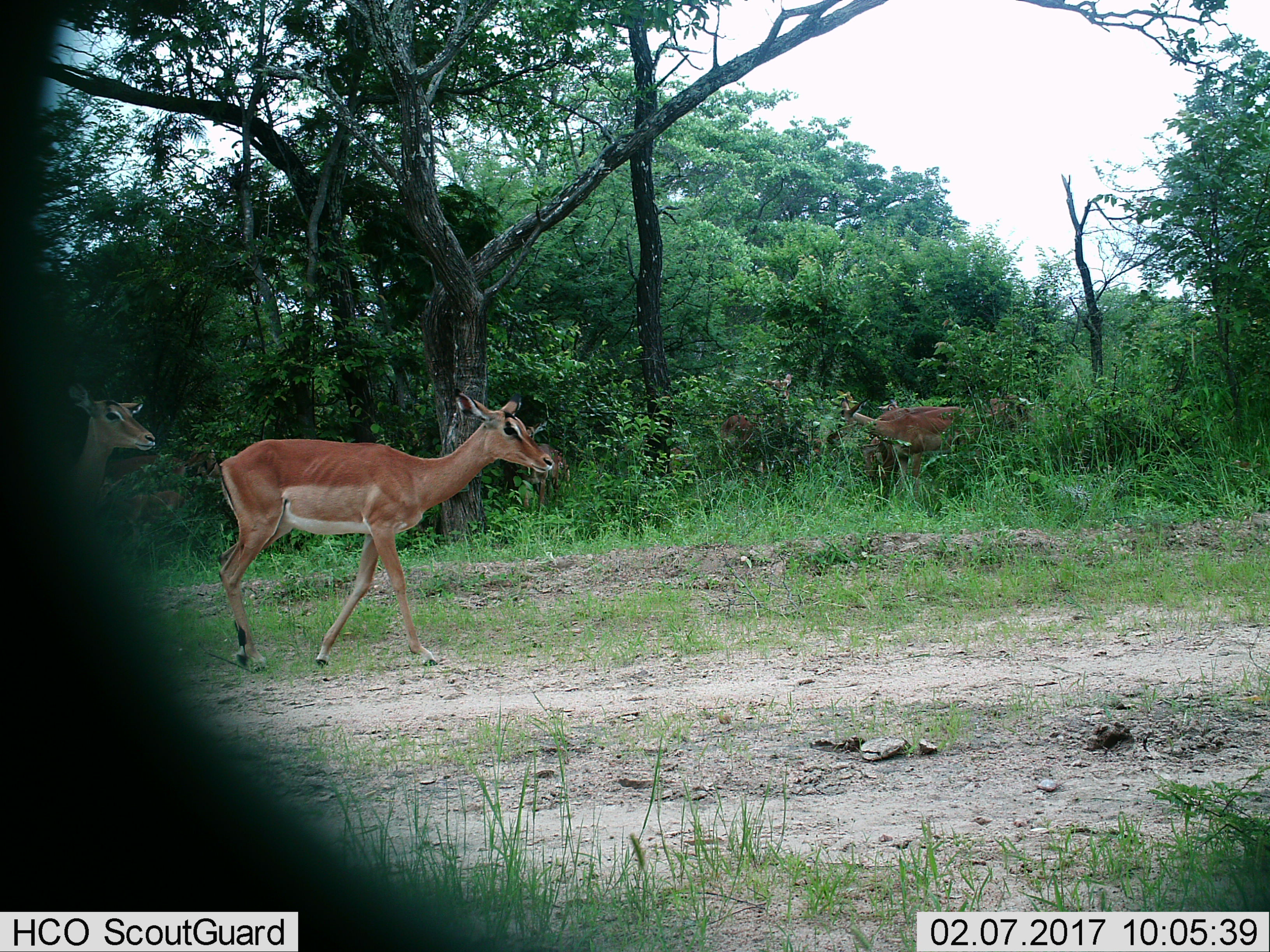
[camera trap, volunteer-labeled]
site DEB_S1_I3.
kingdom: Animalia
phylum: Chordata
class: Mammalia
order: Artiodactyla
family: Bovidae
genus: Aepyceros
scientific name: Aepyceros melampus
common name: impala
Impala (Aepyceros melampus), count 5. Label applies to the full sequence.